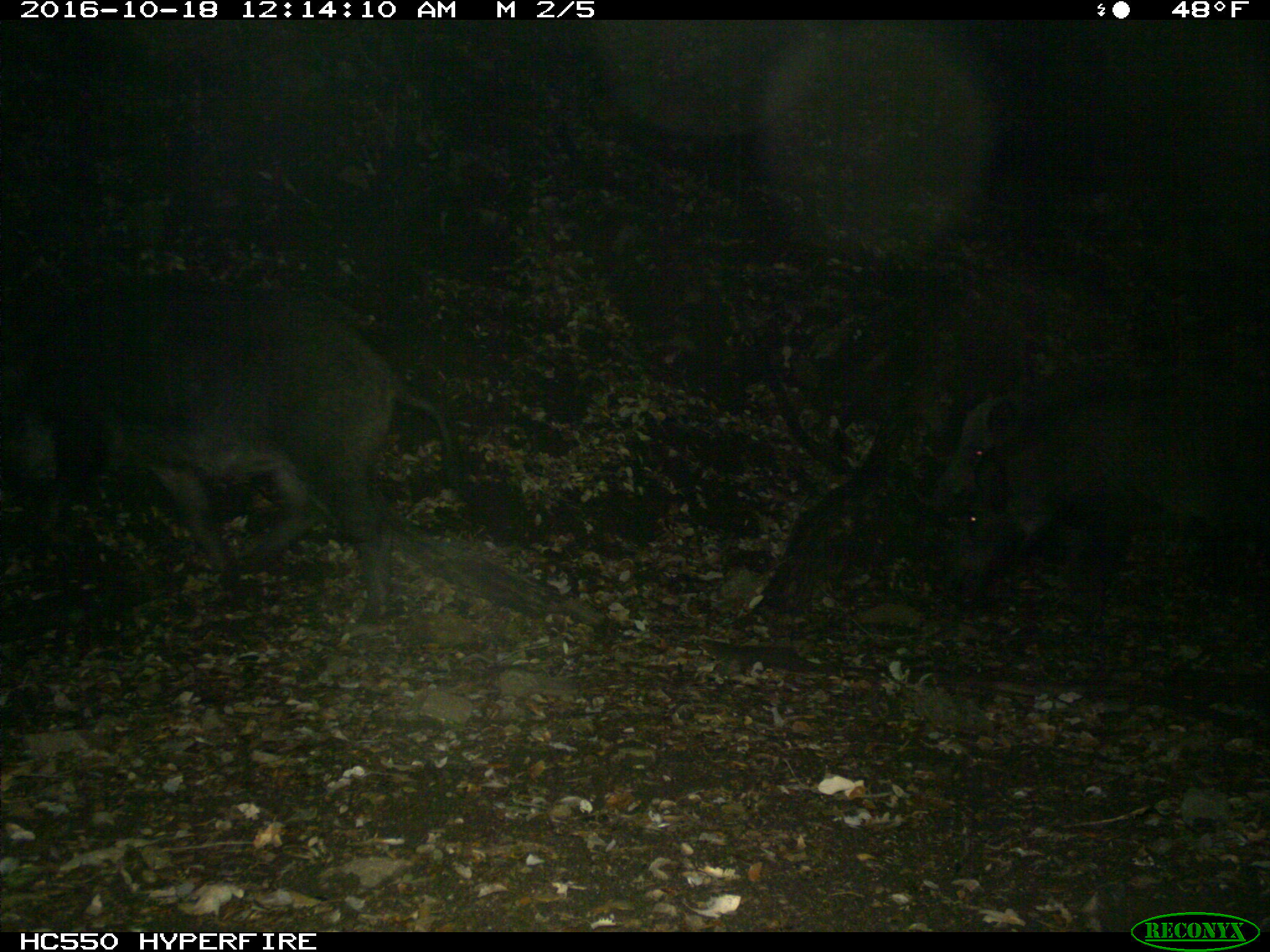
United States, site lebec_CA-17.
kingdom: Animalia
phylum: Chordata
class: Mammalia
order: Artiodactyla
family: Suidae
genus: Sus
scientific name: Sus scrofa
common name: wild boar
Sus scrofa (wild boar).